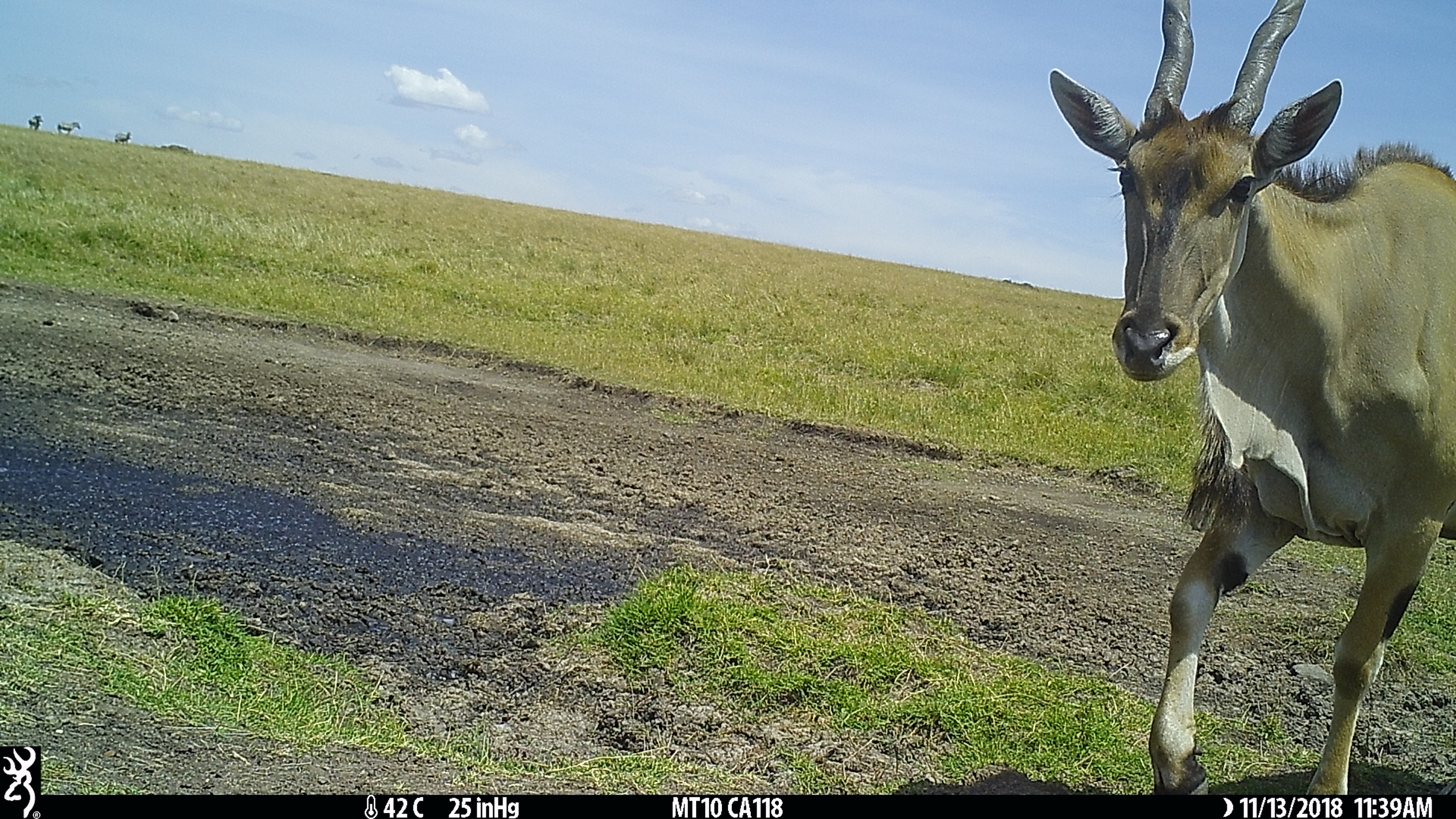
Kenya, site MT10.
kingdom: Animalia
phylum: Chordata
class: Mammalia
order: Artiodactyla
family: Bovidae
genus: Tragelaphus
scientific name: Tragelaphus oryx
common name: eland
Eland (Tragelaphus oryx).